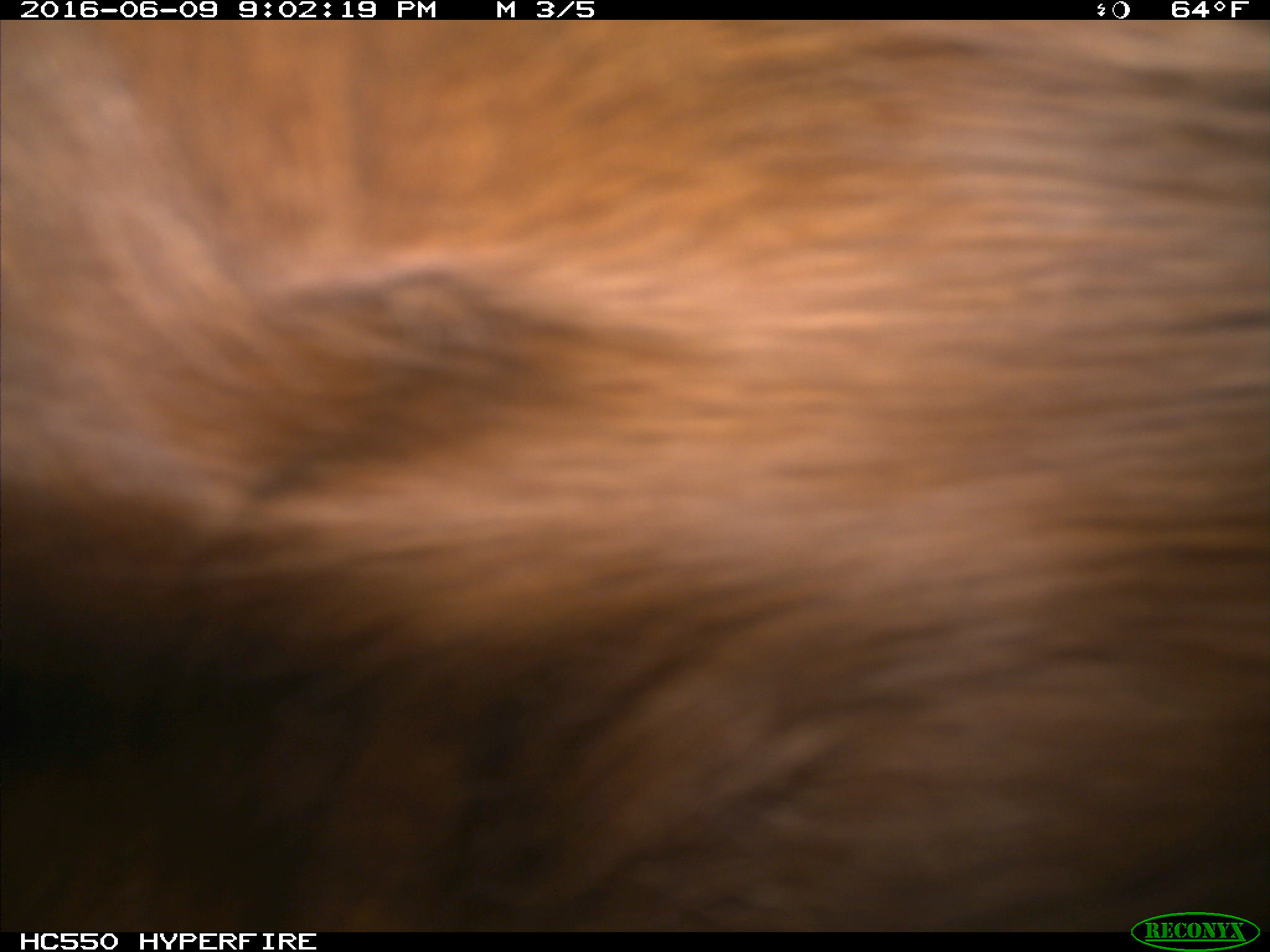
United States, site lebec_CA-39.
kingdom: Animalia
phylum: Chordata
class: Mammalia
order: Artiodactyla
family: Bovidae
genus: Bos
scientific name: Bos taurus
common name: domestic cow